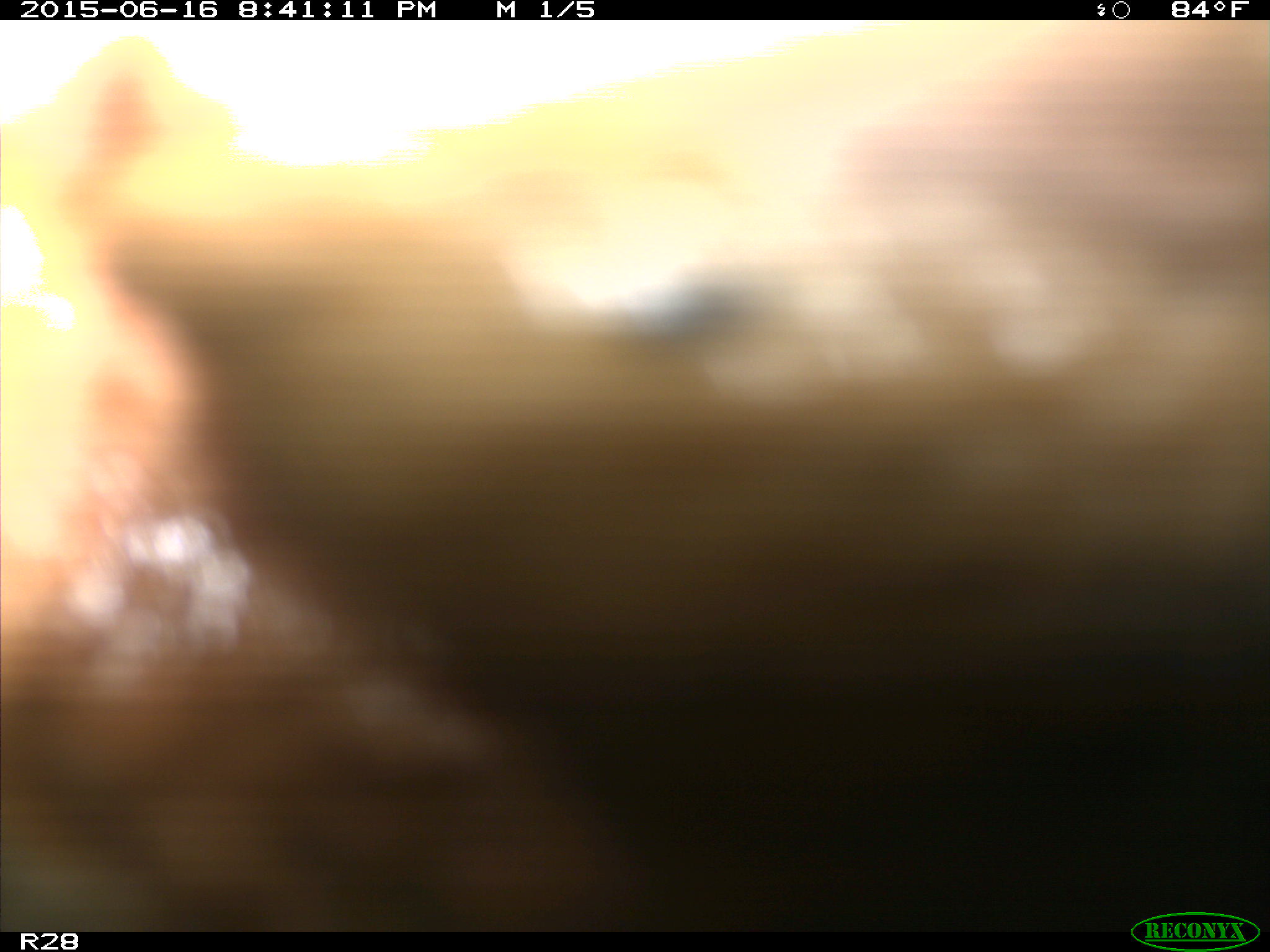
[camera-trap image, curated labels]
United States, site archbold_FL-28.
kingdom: Animalia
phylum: Chordata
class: Mammalia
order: Artiodactyla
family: Bovidae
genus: Bos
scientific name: Bos taurus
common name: domestic cow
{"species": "Bos taurus (domestic cow)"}